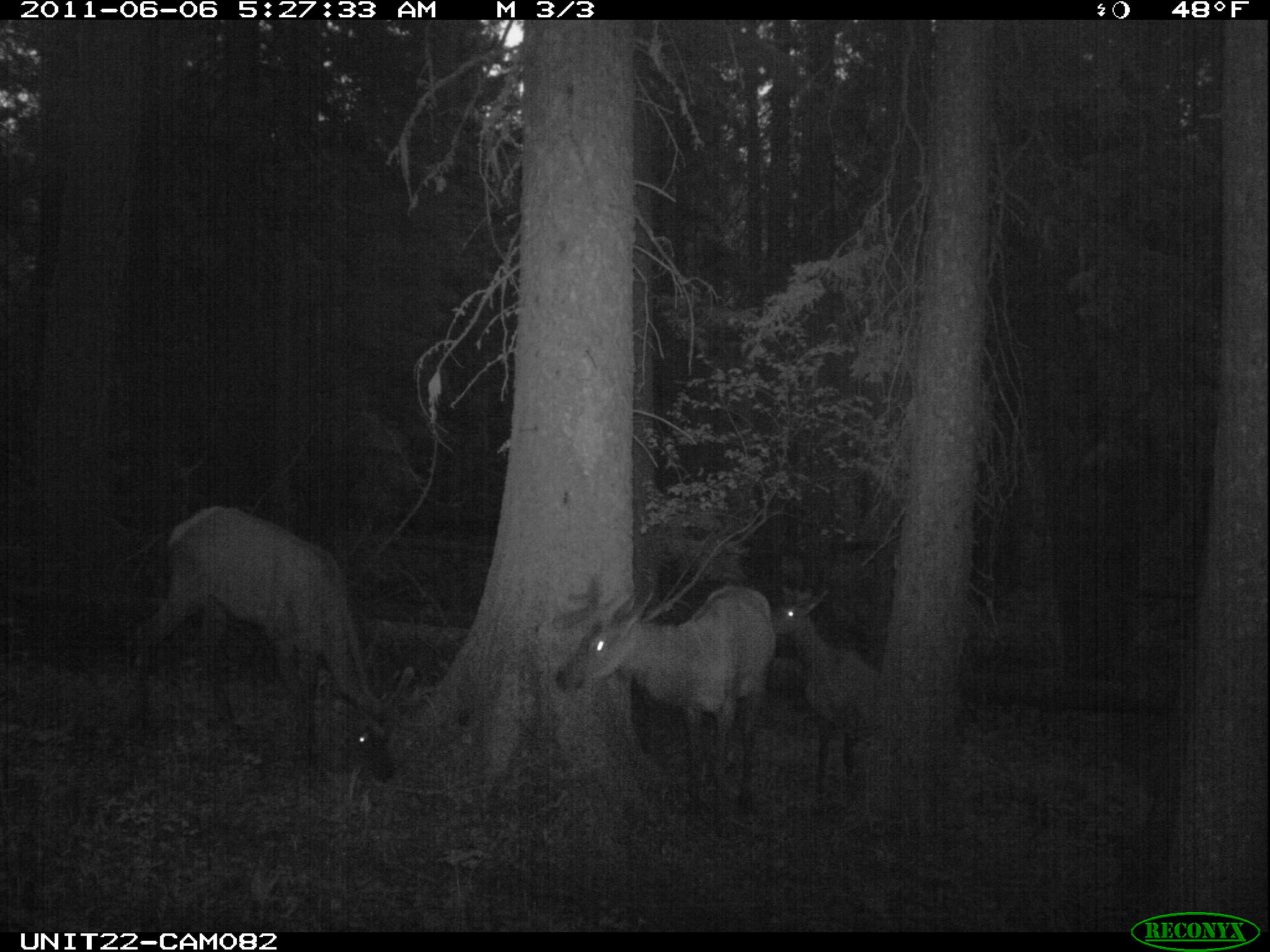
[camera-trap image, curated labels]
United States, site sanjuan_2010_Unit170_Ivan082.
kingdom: Animalia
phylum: Chordata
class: Mammalia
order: Artiodactyla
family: Cervidae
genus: Cervus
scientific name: Cervus elaphus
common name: red deer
Cervus elaphus (red deer).